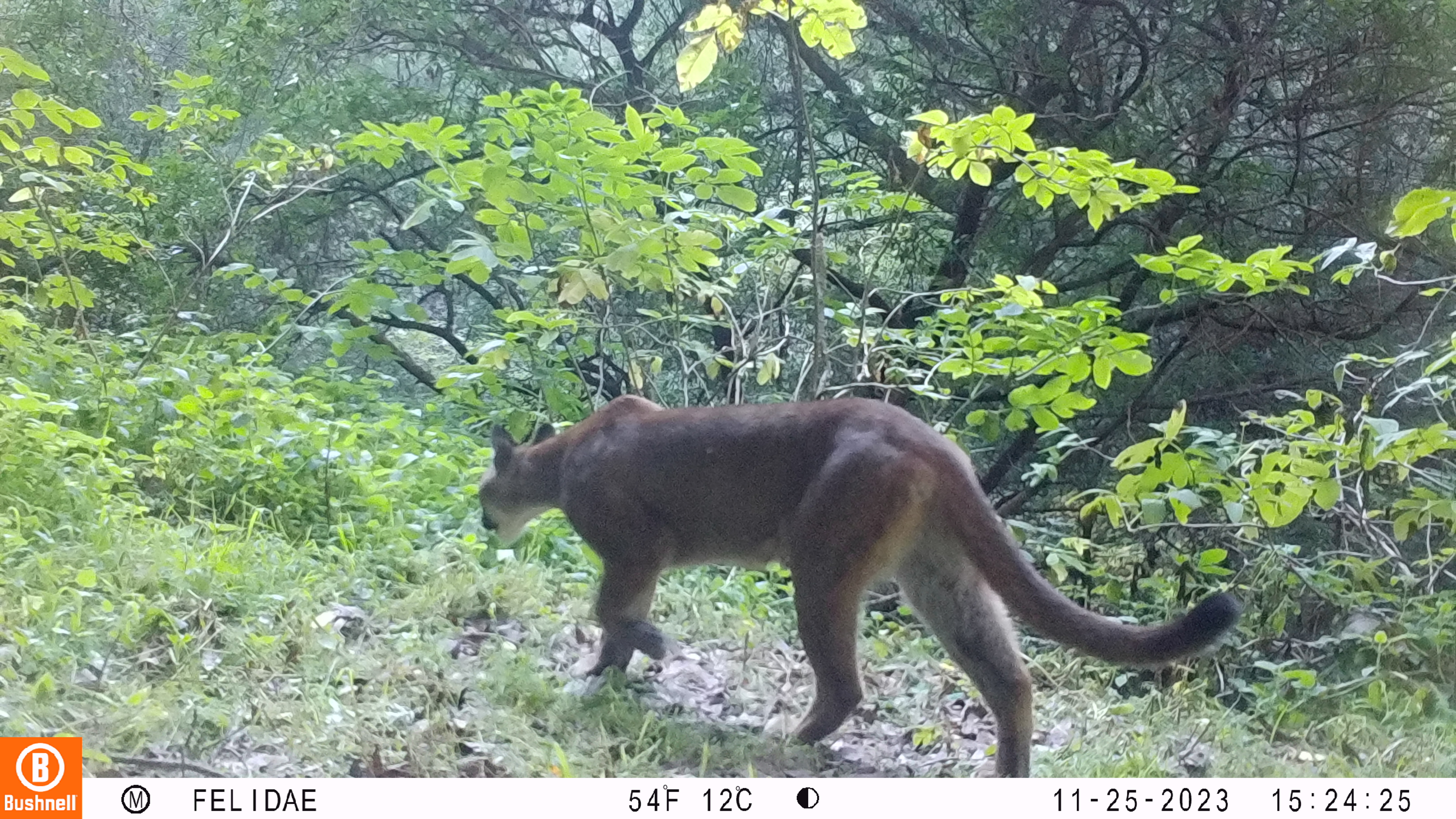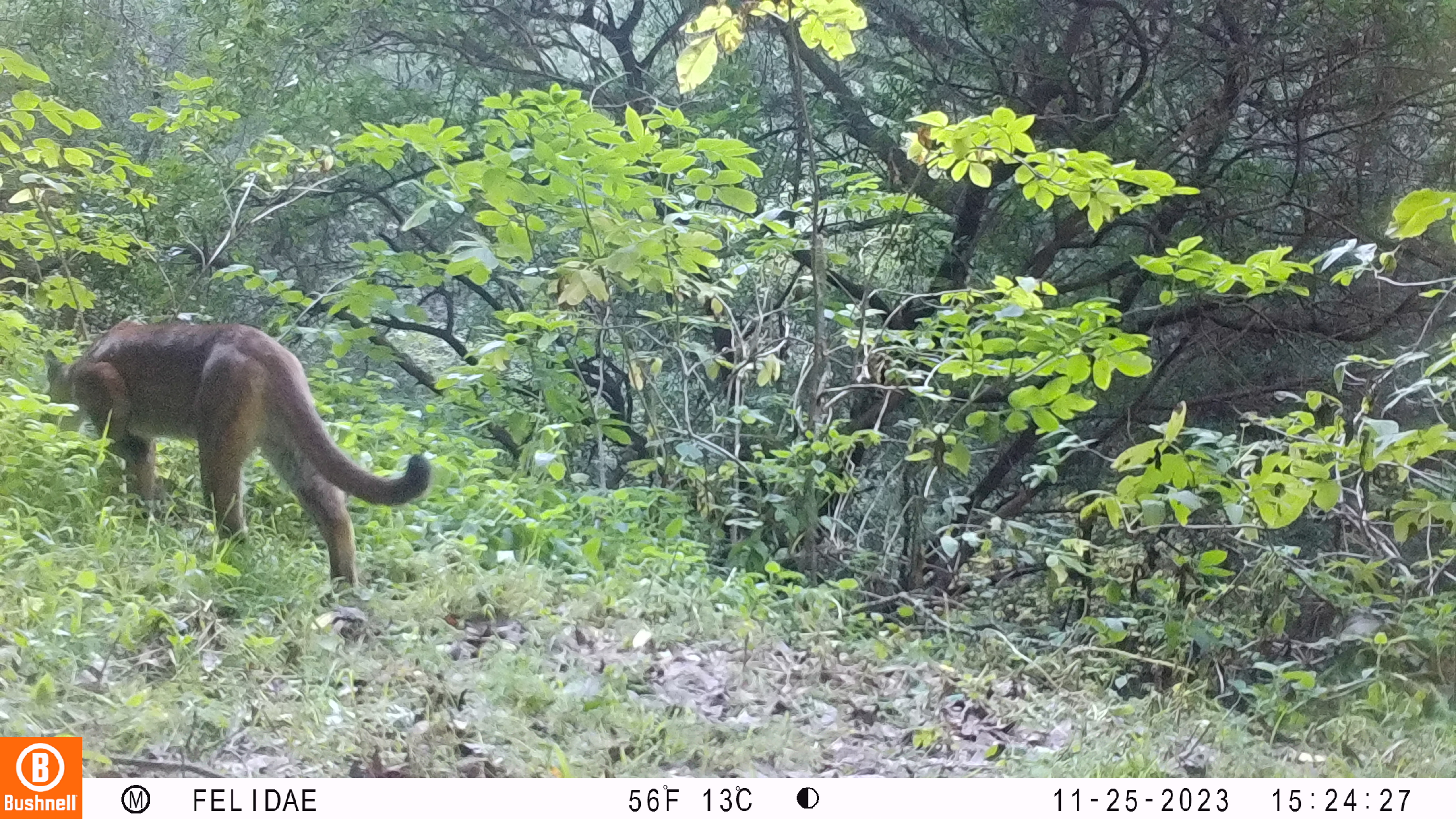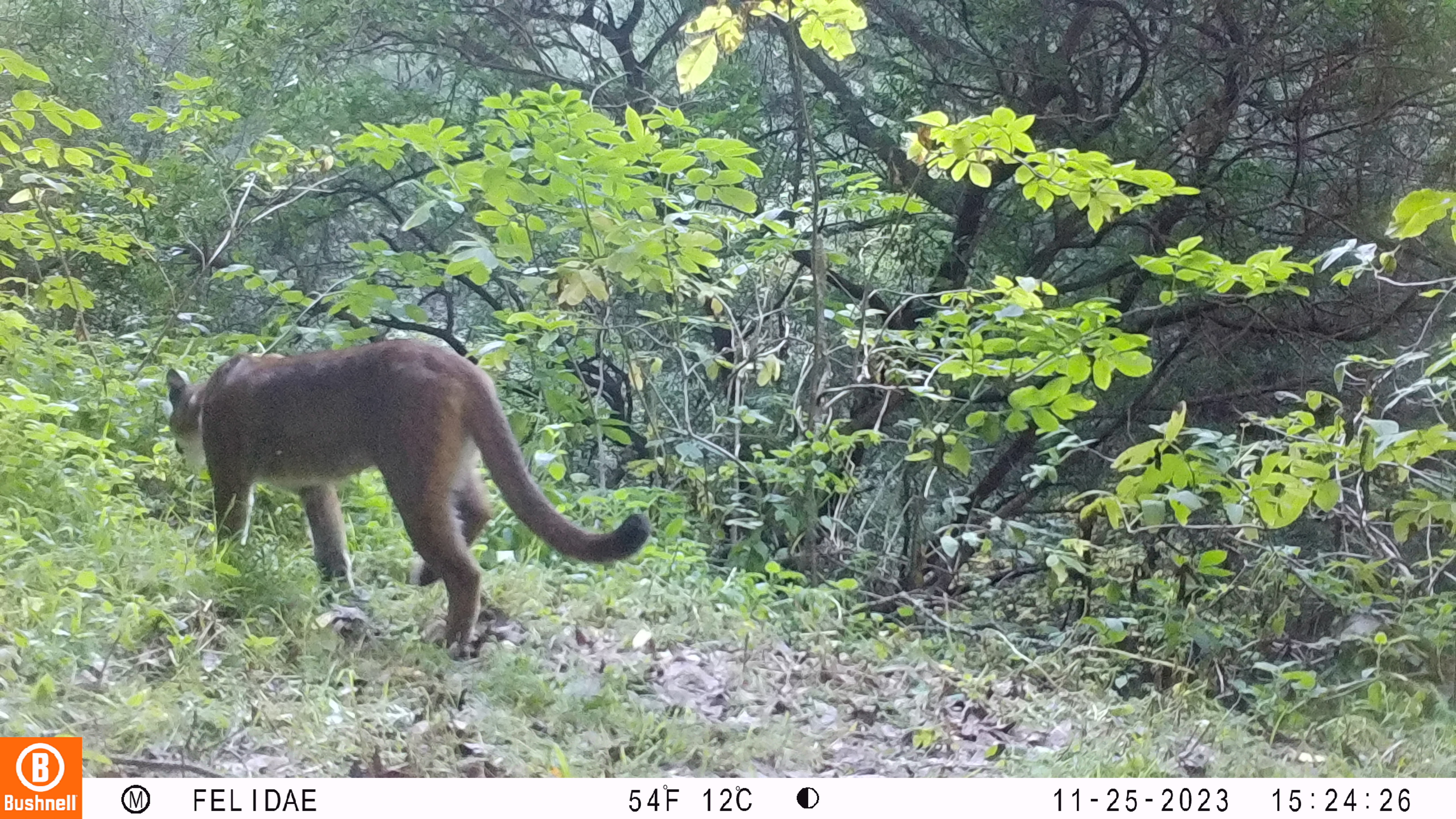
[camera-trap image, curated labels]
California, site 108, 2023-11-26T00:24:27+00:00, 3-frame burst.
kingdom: Animalia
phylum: Chordata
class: Mammalia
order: Carnivora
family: Felidae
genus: Puma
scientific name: Puma concolor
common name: puma